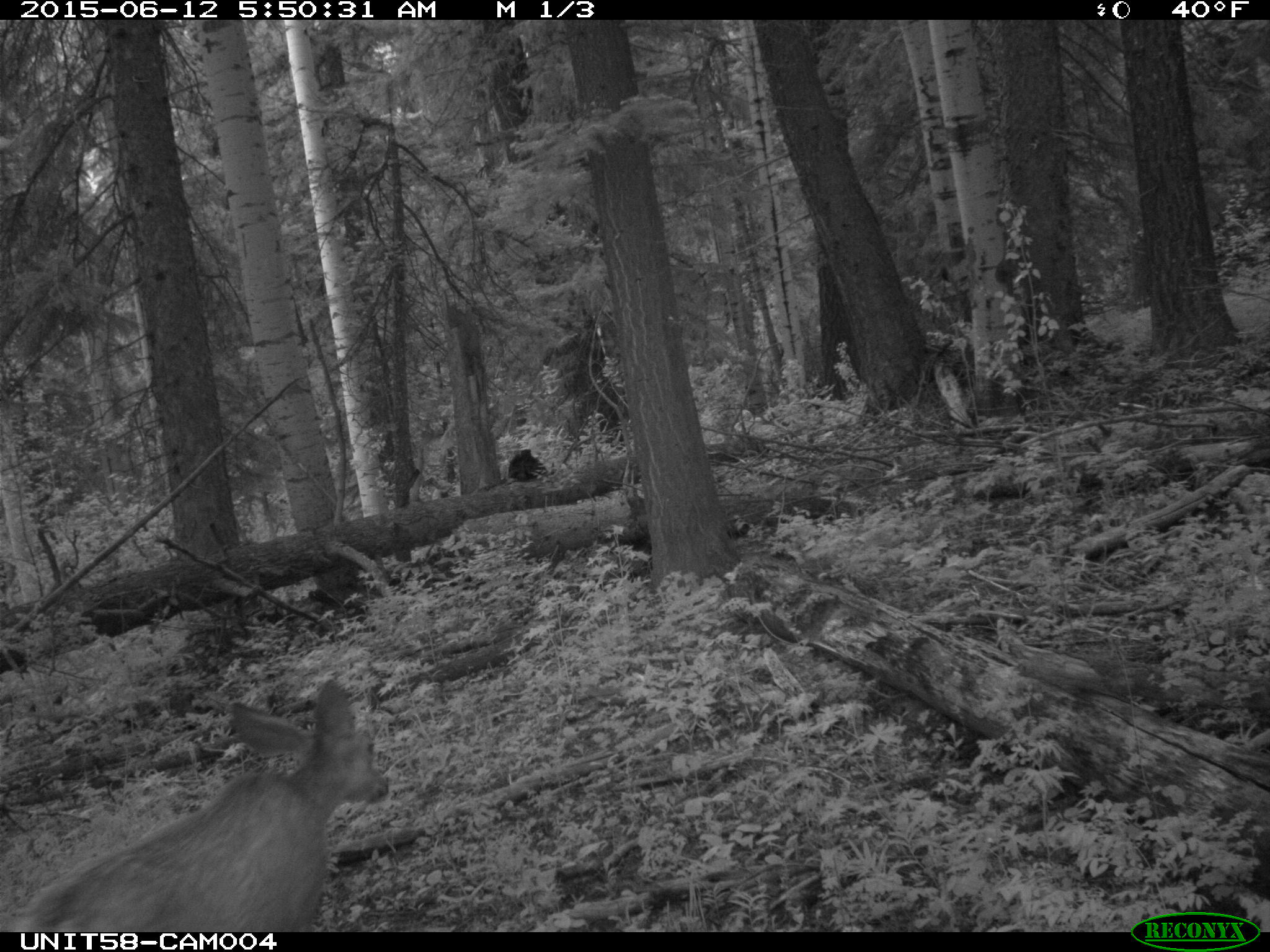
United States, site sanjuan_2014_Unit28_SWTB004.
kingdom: Animalia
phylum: Chordata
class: Mammalia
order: Artiodactyla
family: Cervidae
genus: Odocoileus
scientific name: Odocoileus hemionus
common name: mule deer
Odocoileus hemionus (mule deer).